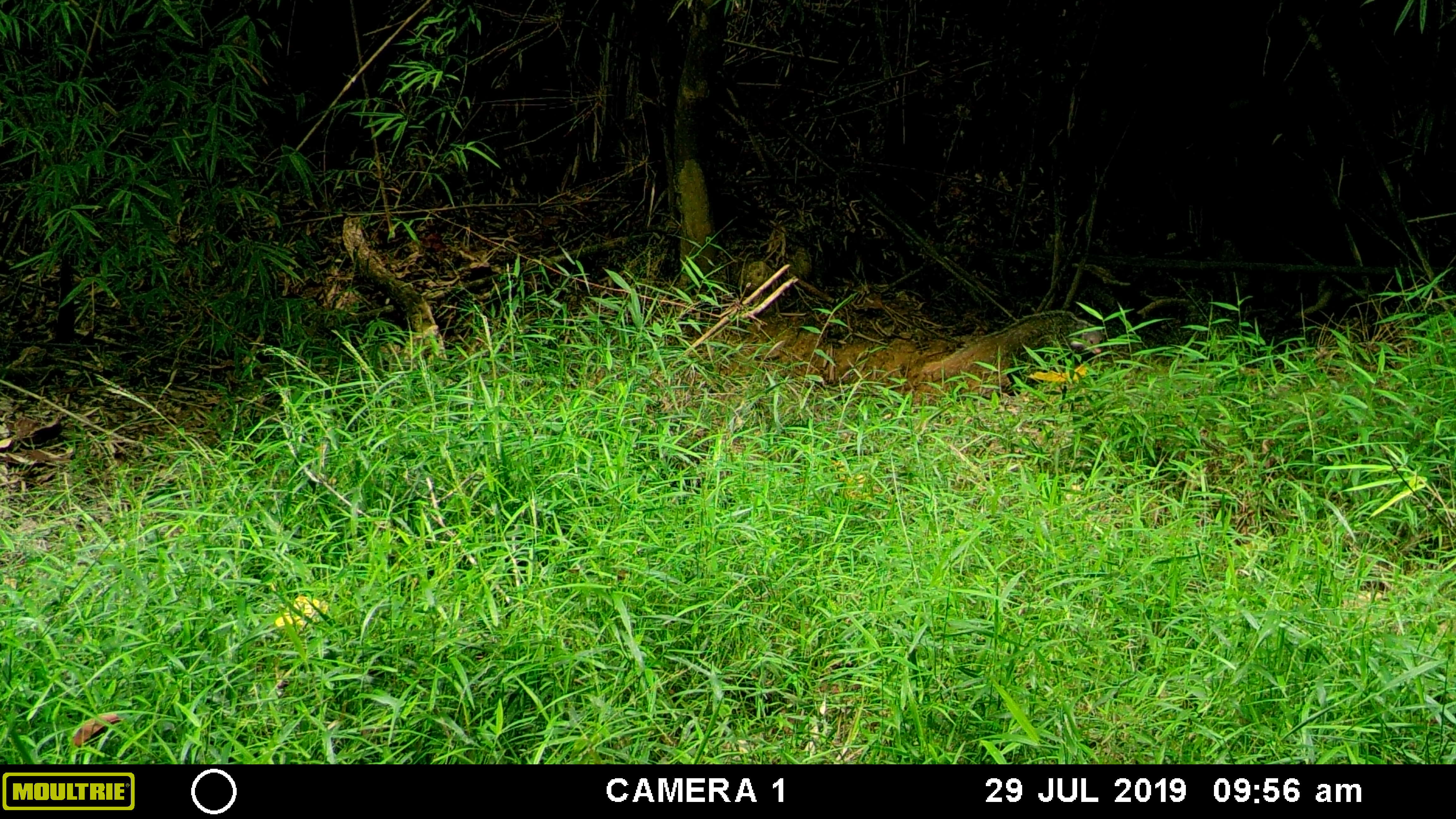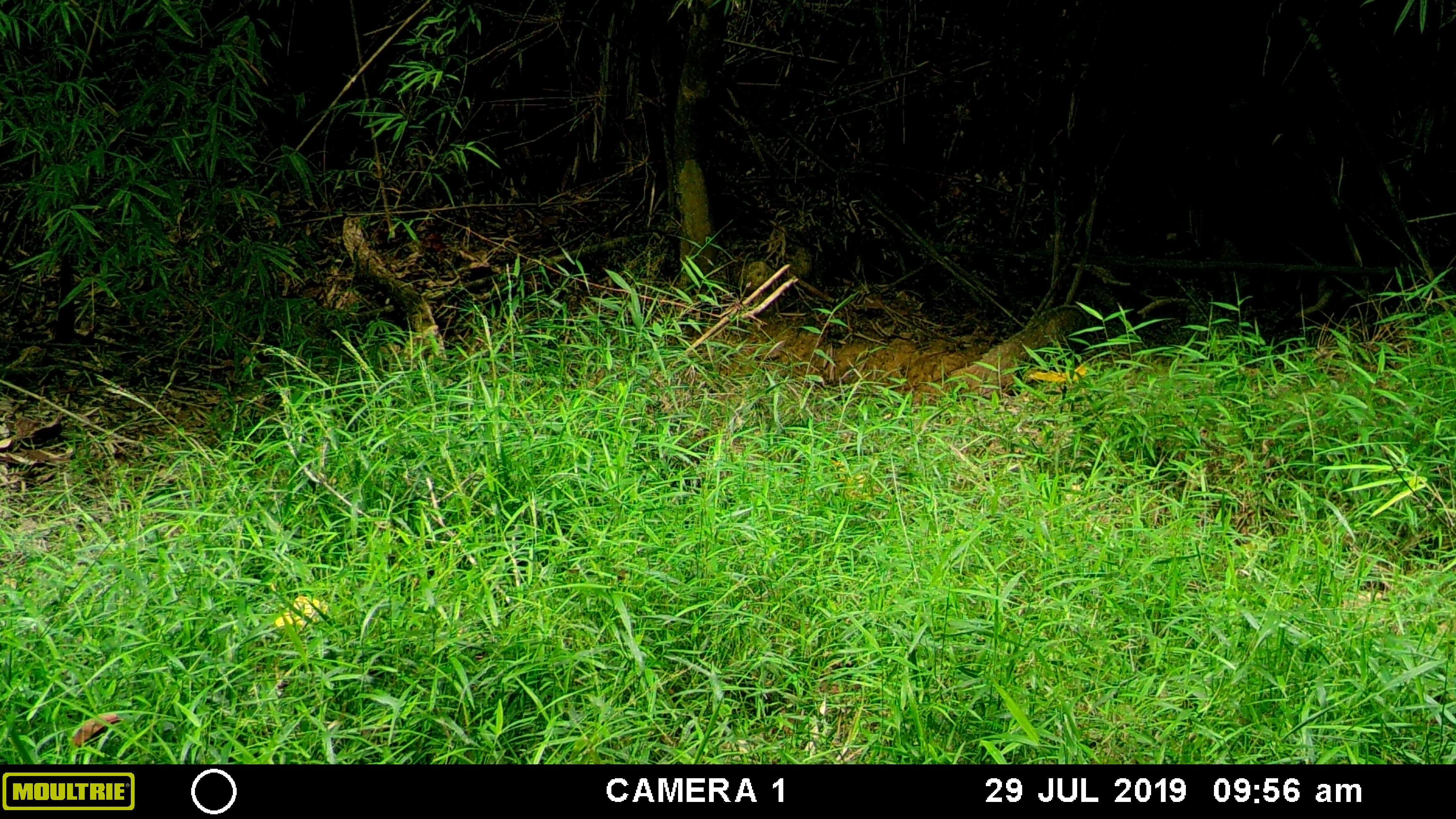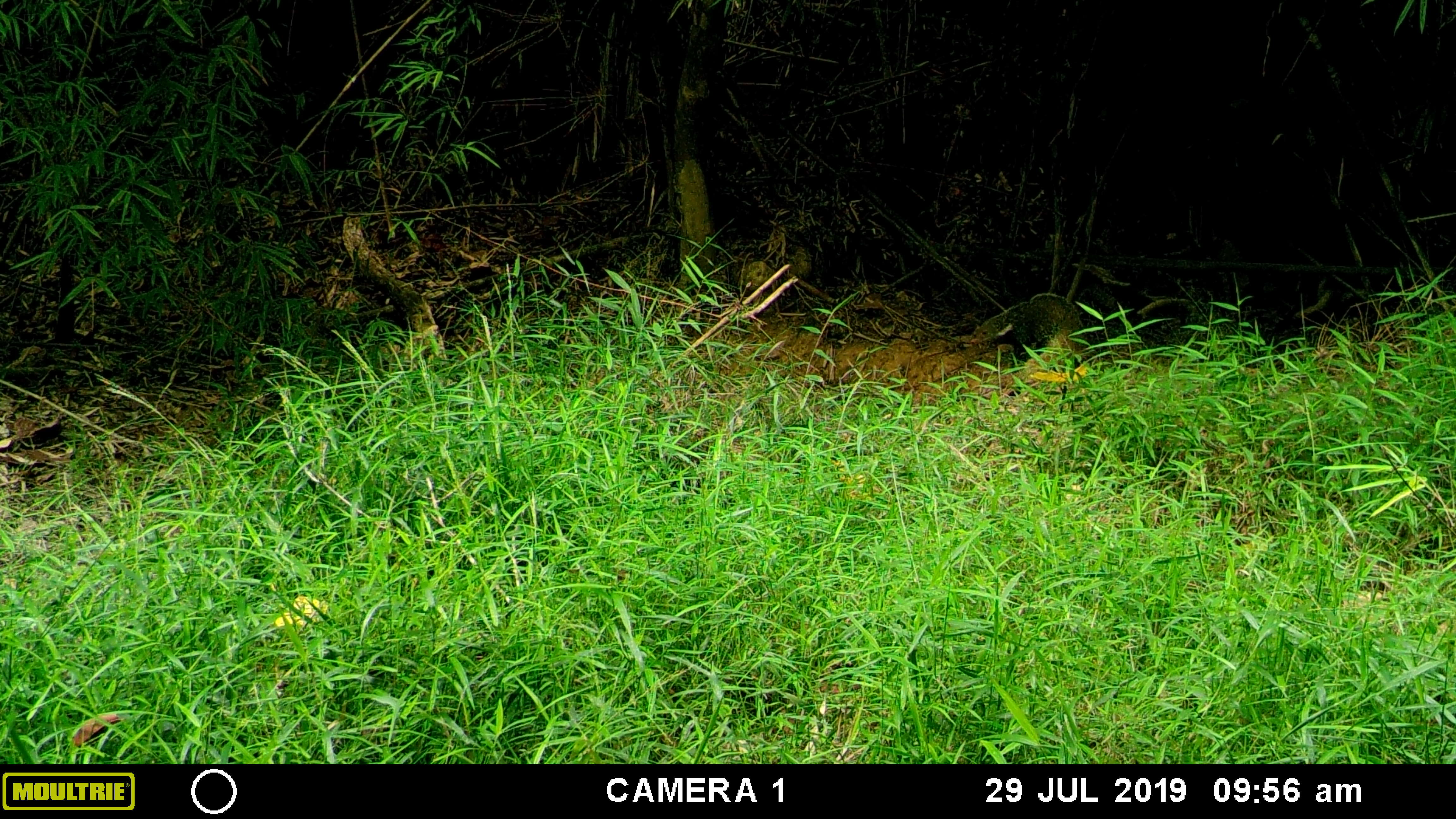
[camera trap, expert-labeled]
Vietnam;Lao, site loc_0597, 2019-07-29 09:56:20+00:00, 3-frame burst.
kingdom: Animalia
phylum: Chordata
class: Mammalia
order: Carnivora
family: Herpestidae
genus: Urva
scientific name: Urva urva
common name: crab-eating mongoose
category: crab eating mongoose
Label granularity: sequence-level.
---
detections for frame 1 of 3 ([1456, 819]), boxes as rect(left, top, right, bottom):
crab eating mongoose: rect(919, 309, 1107, 384)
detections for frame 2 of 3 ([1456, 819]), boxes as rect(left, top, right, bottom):
crab eating mongoose: rect(948, 305, 1091, 398)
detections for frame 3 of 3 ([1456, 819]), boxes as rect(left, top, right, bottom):
crab eating mongoose: rect(970, 292, 1088, 374)